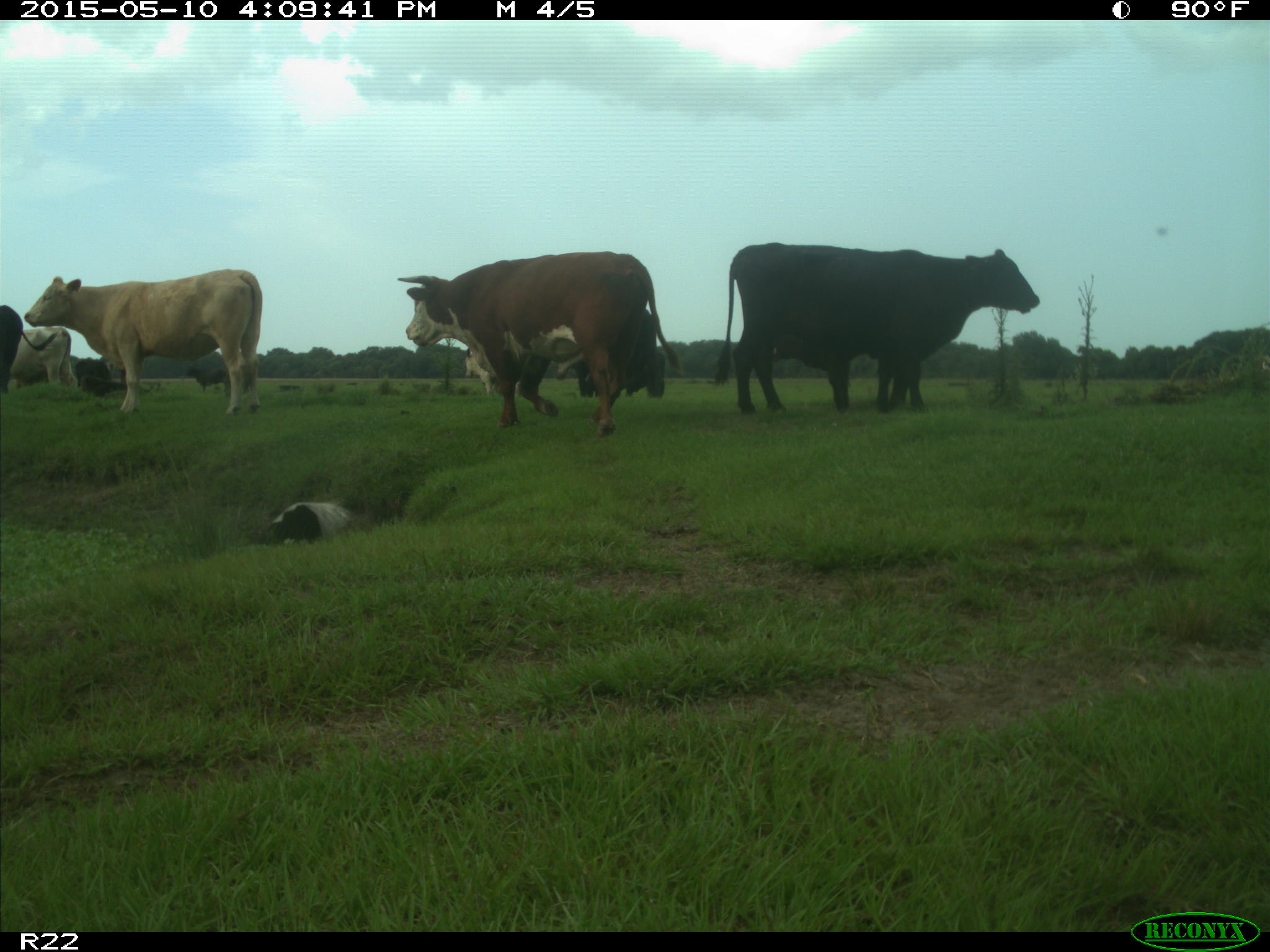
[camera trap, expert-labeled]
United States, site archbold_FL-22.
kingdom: Animalia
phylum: Chordata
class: Mammalia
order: Artiodactyla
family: Bovidae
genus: Bos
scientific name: Bos taurus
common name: domestic cow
Bos taurus (domestic cow).